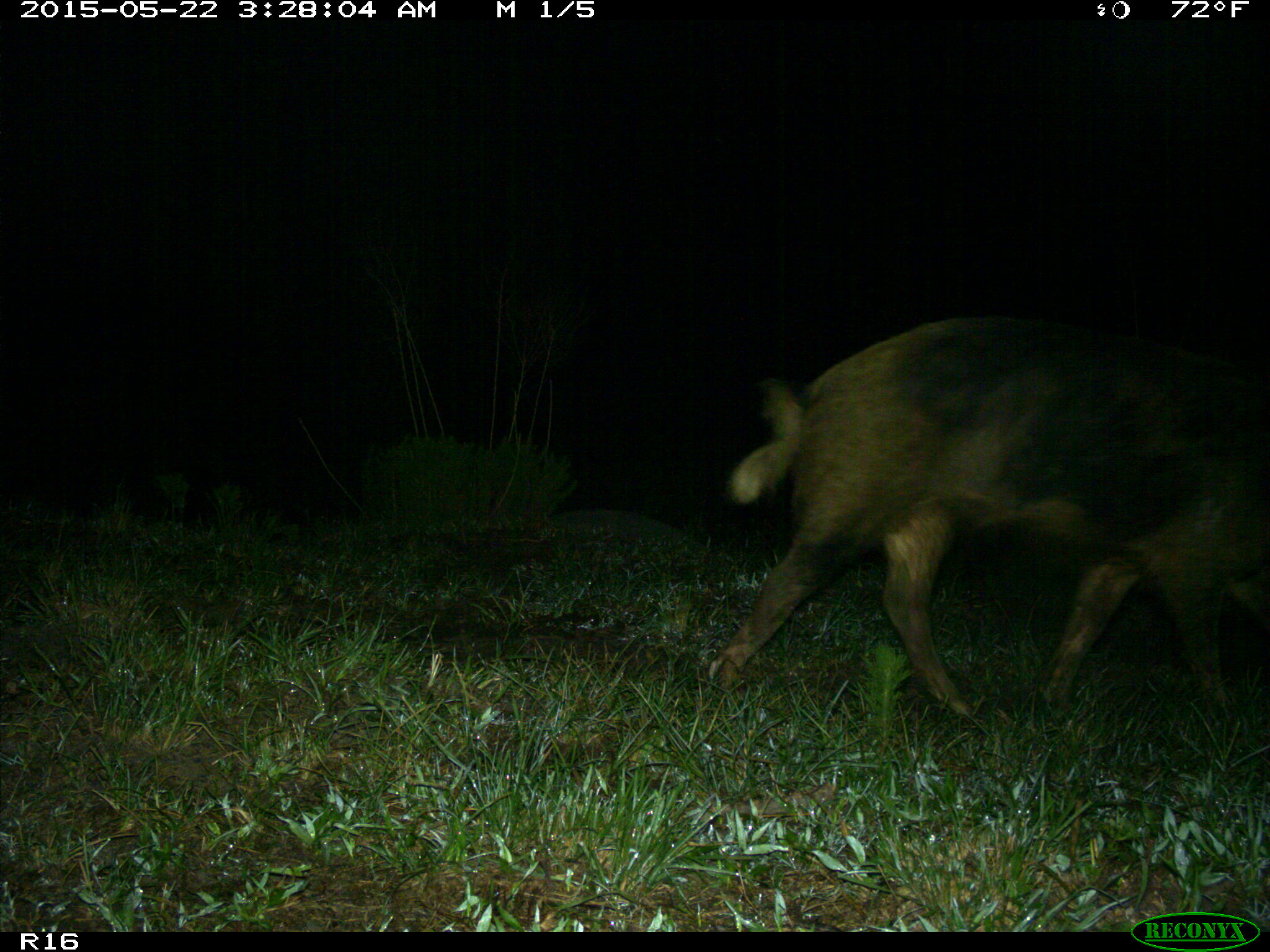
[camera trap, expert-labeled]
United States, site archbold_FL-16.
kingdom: Animalia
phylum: Chordata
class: Mammalia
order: Artiodactyla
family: Suidae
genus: Sus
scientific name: Sus scrofa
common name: wild boar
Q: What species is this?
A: Sus scrofa (wild boar).